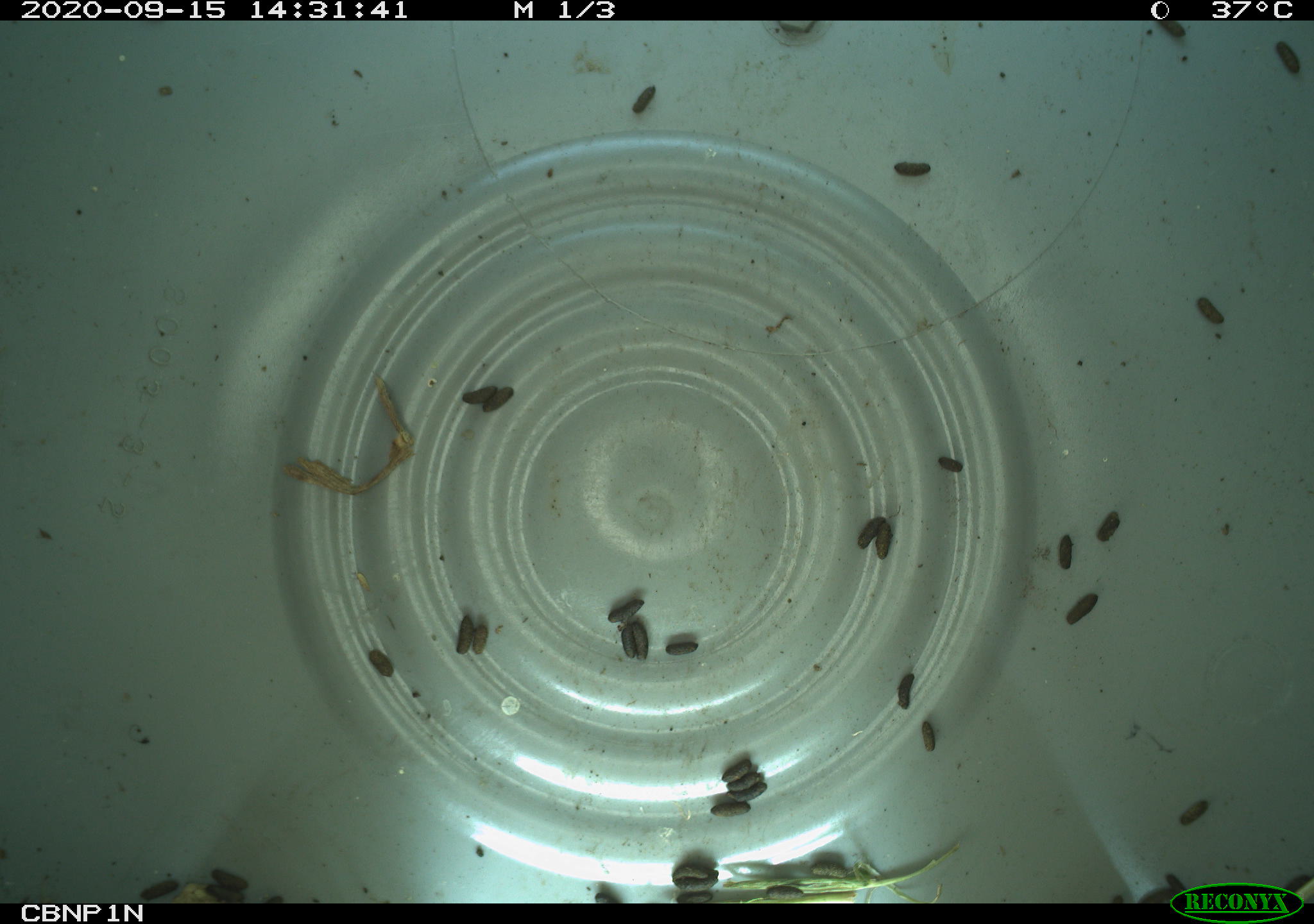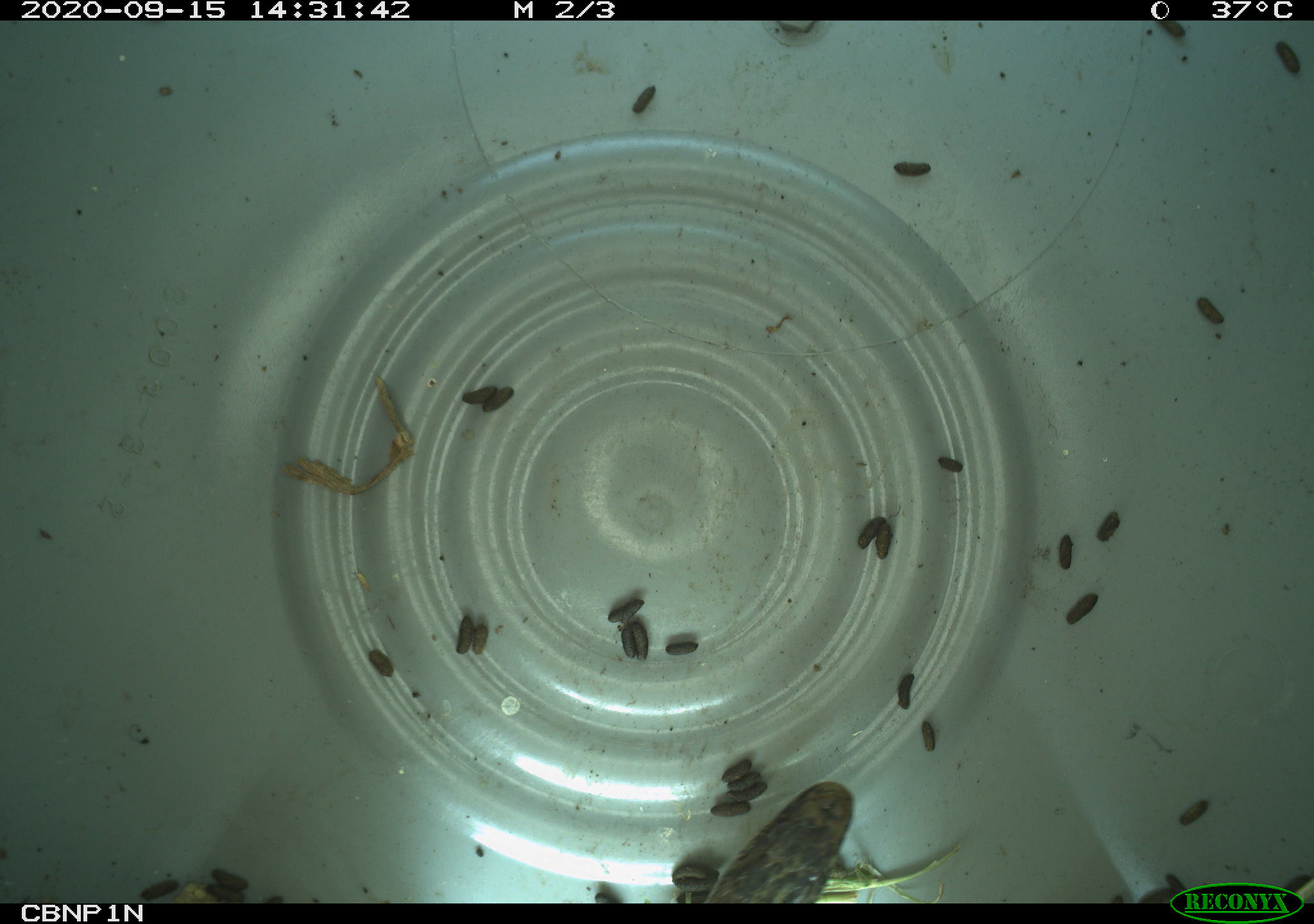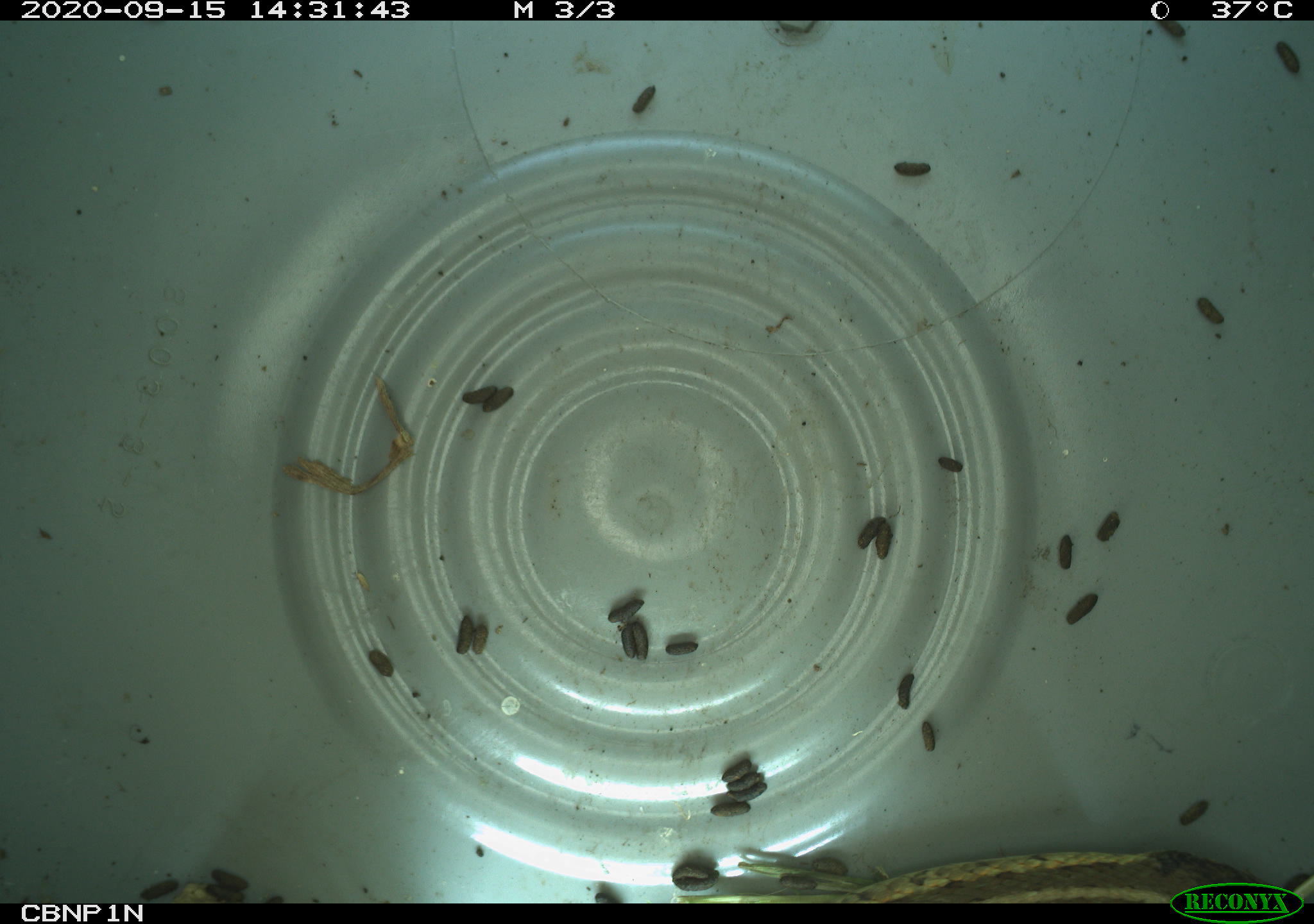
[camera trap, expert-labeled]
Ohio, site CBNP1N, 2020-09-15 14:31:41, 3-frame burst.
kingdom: Animalia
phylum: Chordata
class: Reptilia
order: Squamata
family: Colubridae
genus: Thamnophis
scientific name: Thamnophis sirtalis sirtalis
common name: eastern gartersnake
Eastern gartersnake (Thamnophis sirtalis sirtalis).